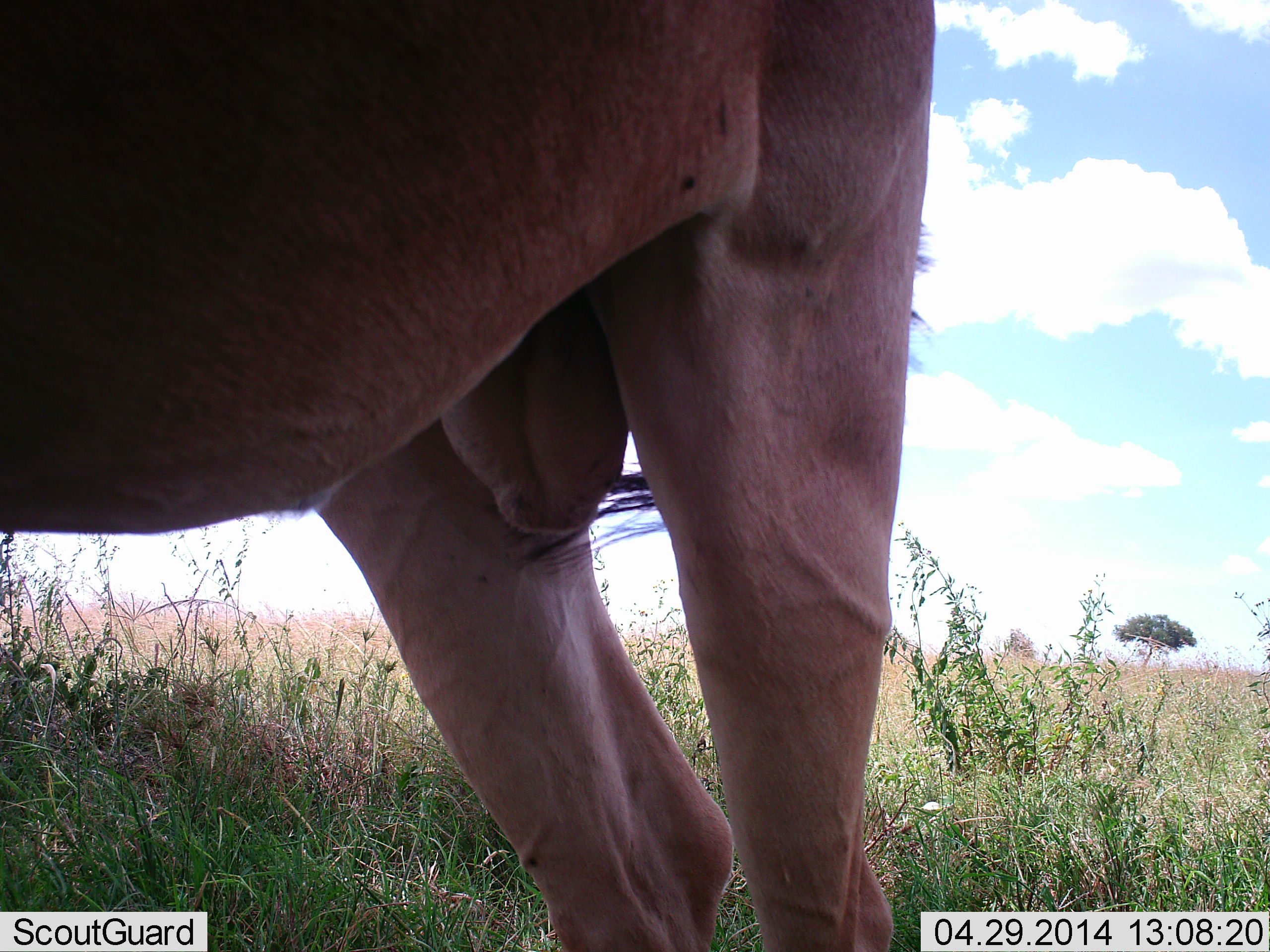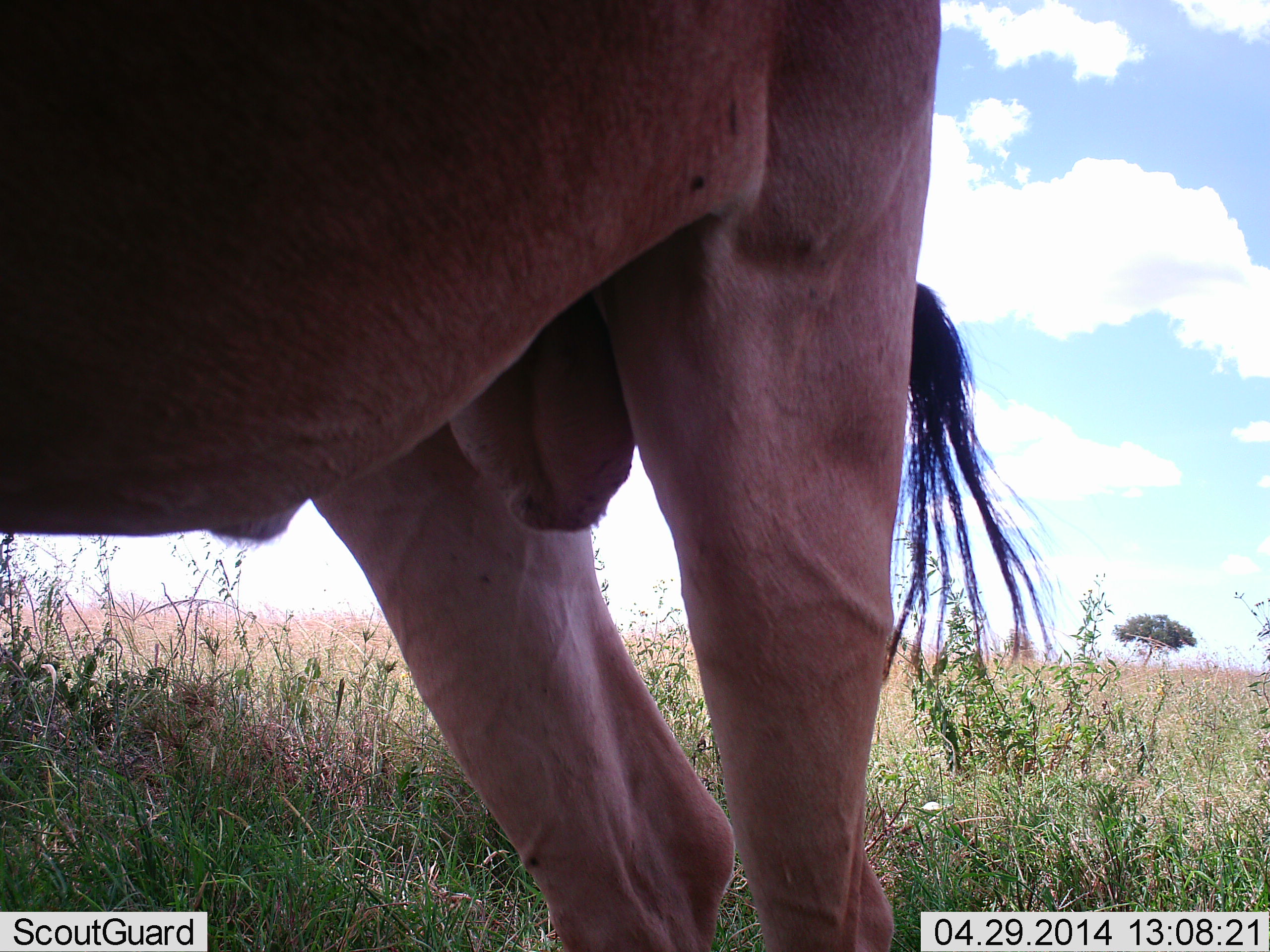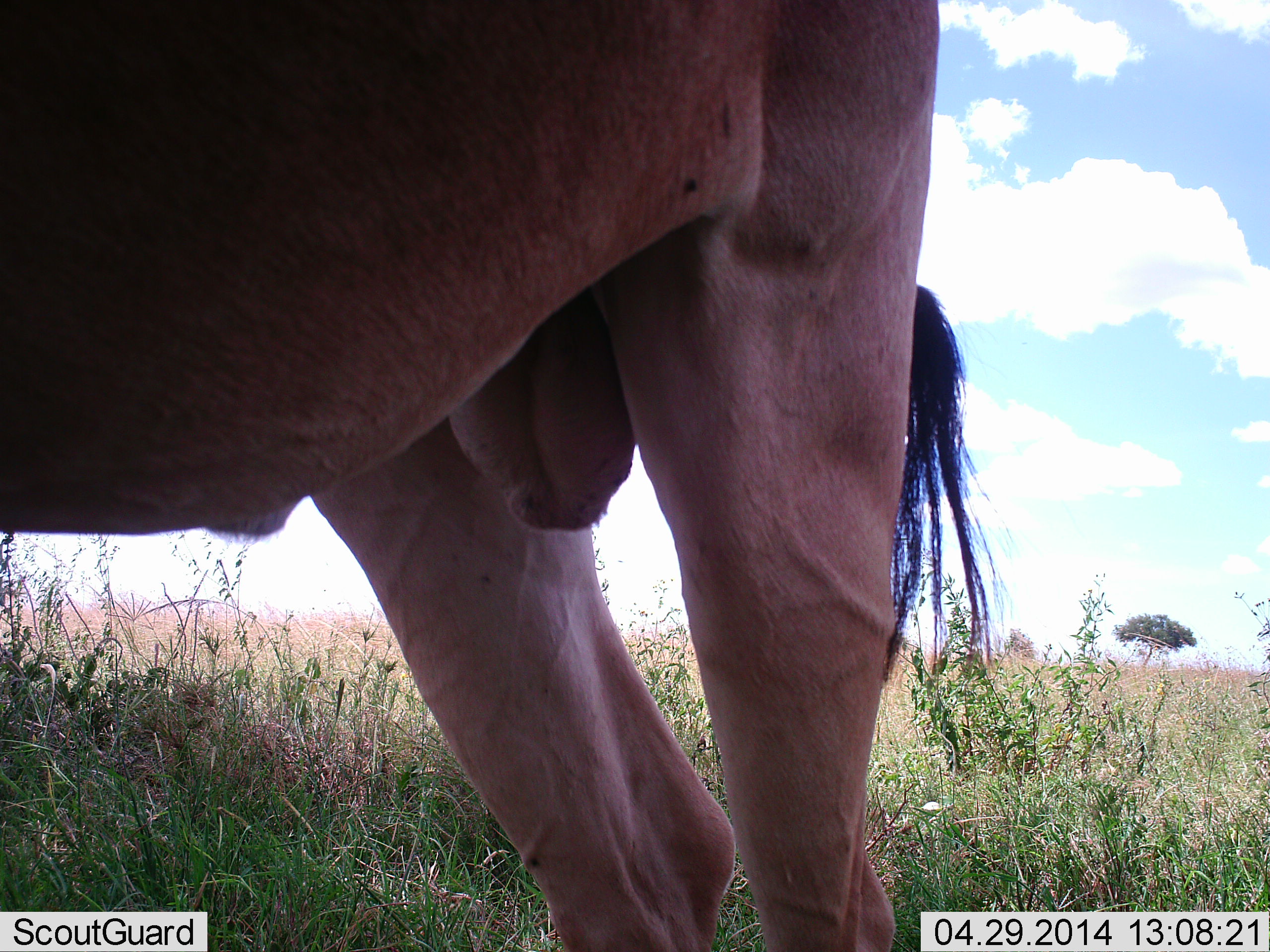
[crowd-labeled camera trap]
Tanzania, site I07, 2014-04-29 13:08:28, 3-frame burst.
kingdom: Animalia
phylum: Chordata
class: Mammalia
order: Artiodactyla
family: Bovidae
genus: Alcelaphus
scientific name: Alcelaphus buselaphus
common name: hartebeest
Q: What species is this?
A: Hartebeest (Alcelaphus buselaphus).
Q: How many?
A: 1.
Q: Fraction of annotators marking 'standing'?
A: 100%.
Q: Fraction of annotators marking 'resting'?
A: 0%.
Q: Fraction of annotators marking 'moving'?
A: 0%.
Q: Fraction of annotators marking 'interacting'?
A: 0%.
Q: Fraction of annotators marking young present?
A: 0%.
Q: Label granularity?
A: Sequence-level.